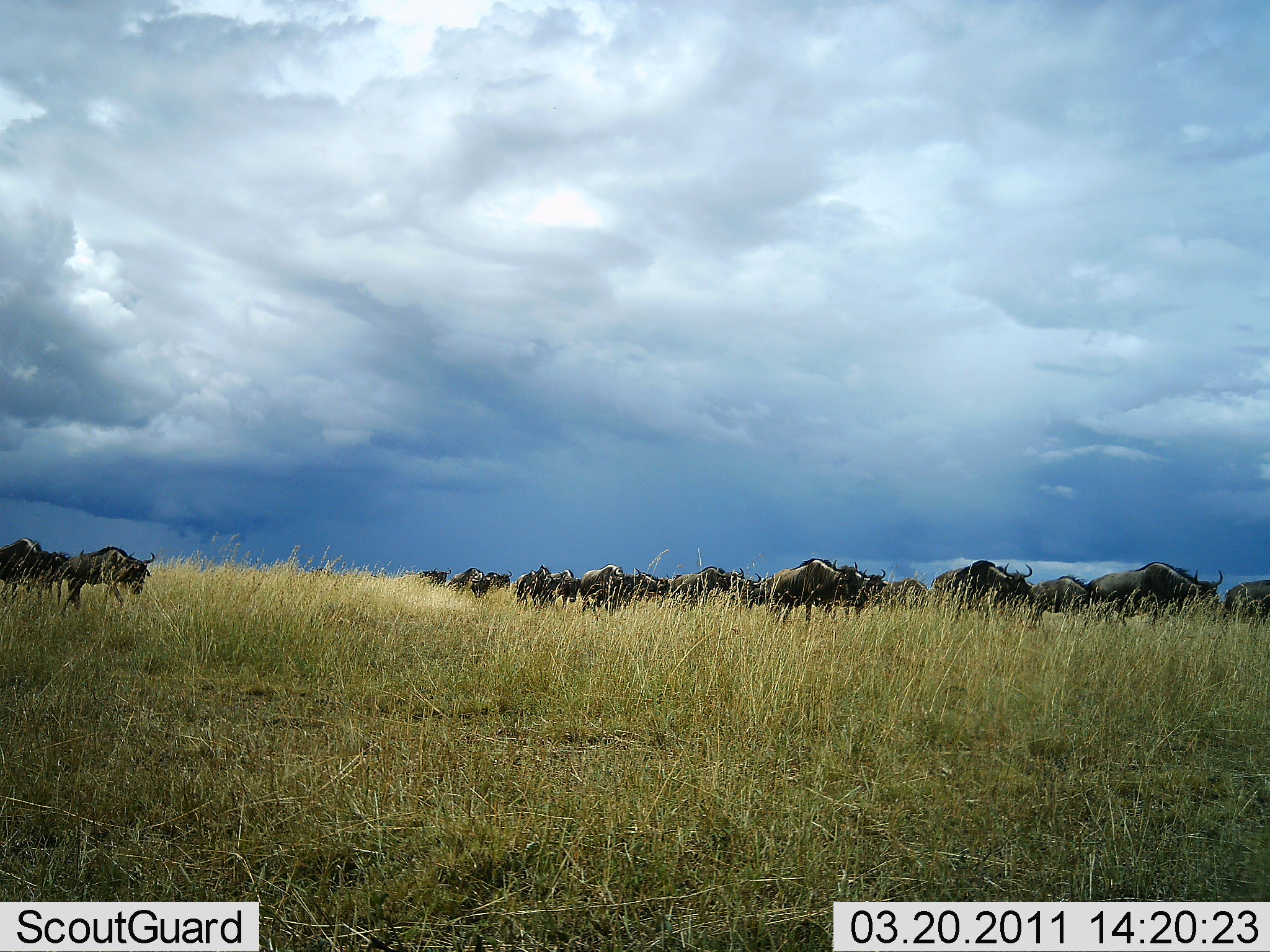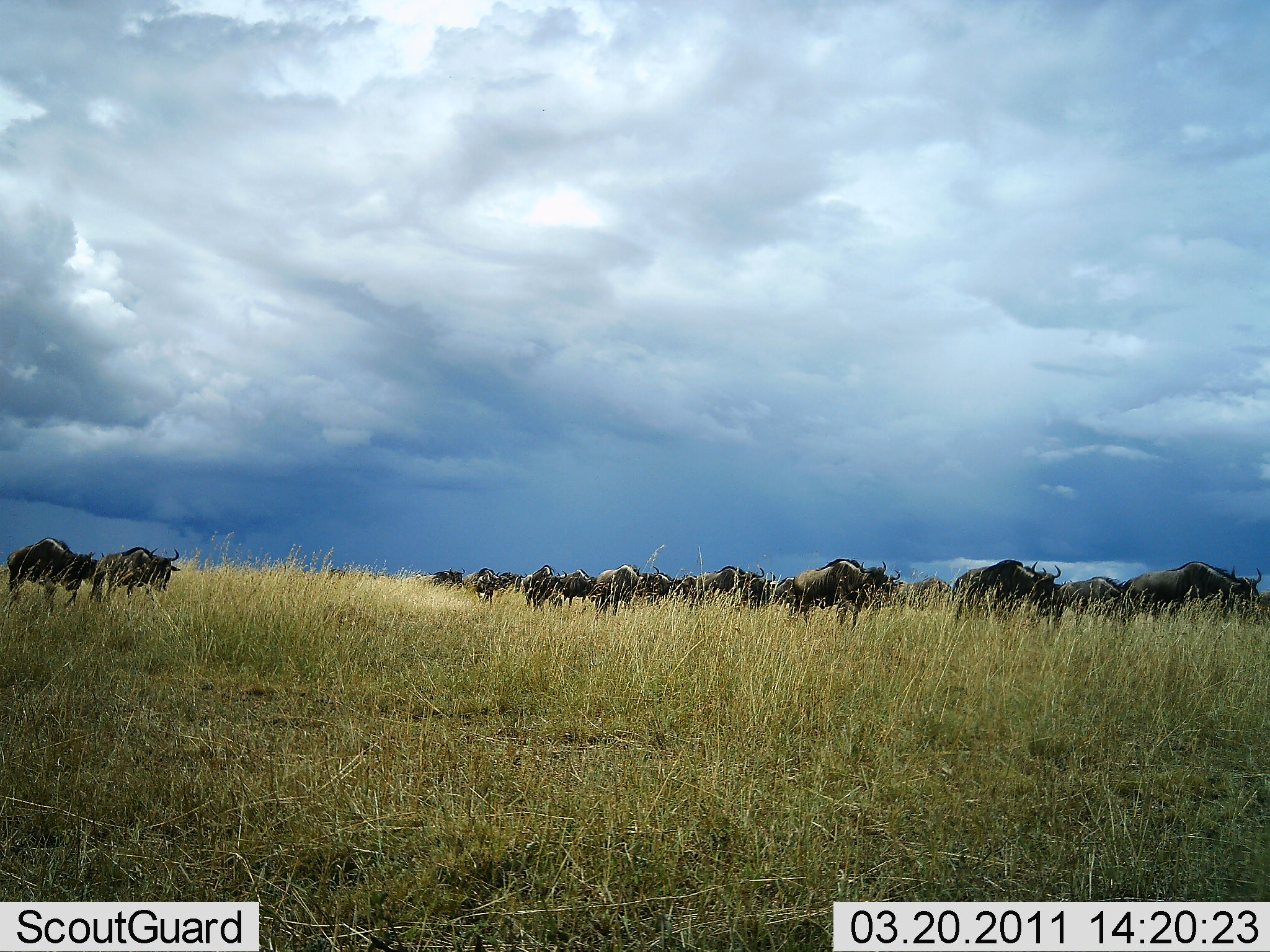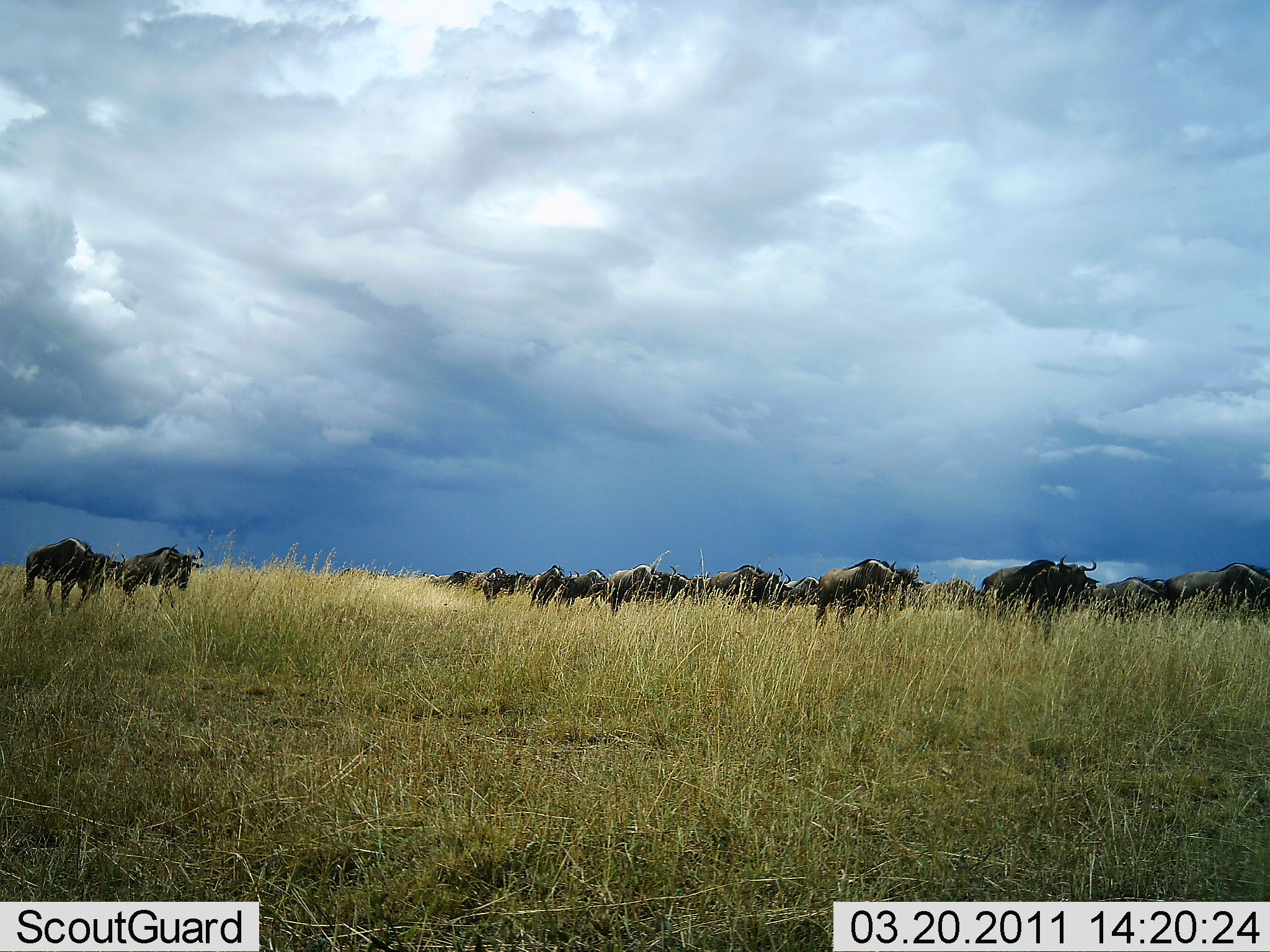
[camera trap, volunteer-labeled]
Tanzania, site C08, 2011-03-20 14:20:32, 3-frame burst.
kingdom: Animalia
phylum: Chordata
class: Mammalia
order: Artiodactyla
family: Bovidae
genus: Connochaetes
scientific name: Connochaetes taurinus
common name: blue wildebeest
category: wildebeest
Wildebeest (blue wildebeest) (Connochaetes taurinus), count 11-50. Behavior (volunteer vote fractions): standing 8%, resting 0%, moving 100%, interacting 0%. Young present (vote fraction): 0%. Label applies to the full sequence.